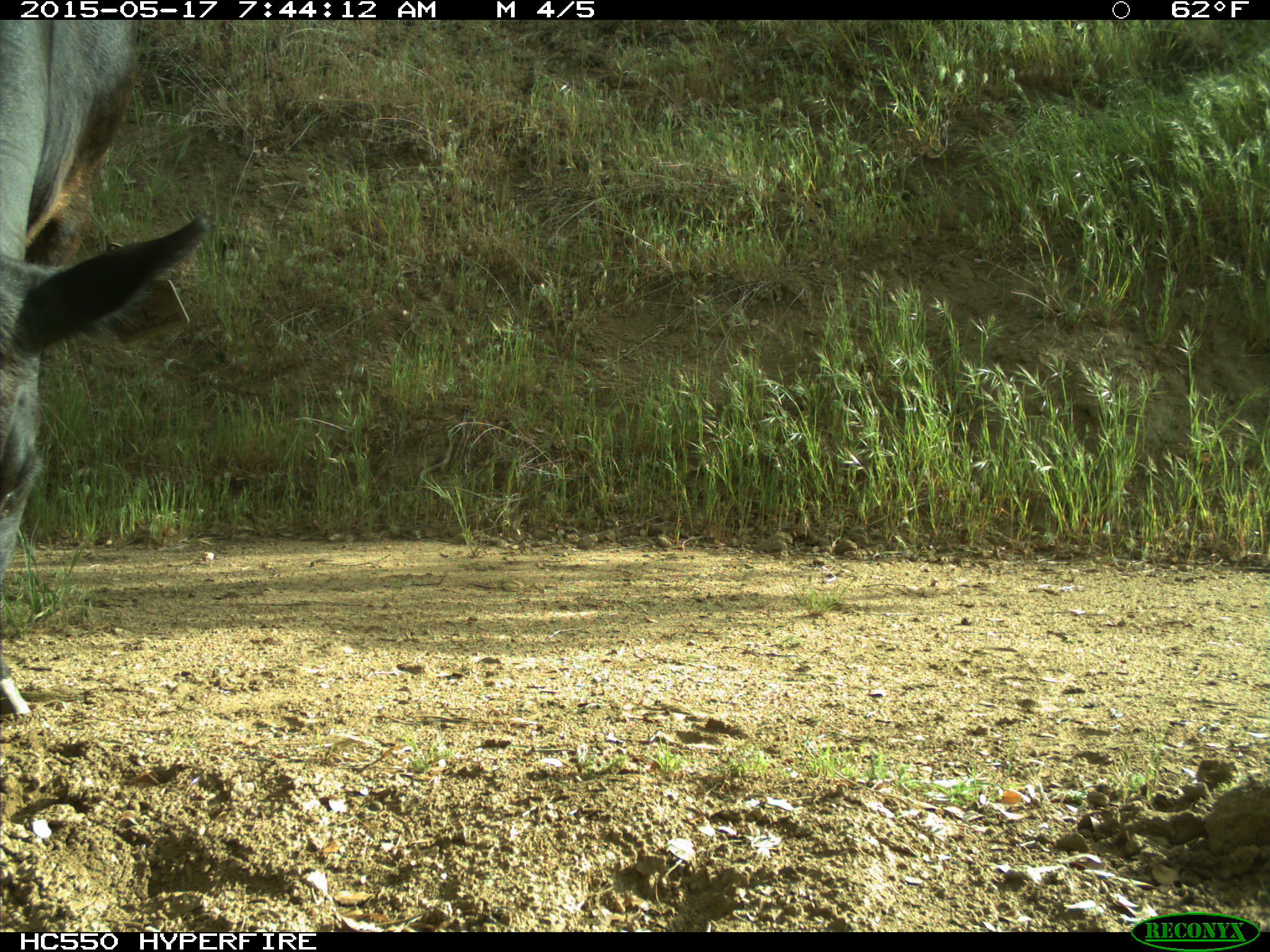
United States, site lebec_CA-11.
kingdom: Animalia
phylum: Chordata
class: Mammalia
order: Artiodactyla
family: Bovidae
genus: Bos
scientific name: Bos taurus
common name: domestic cow